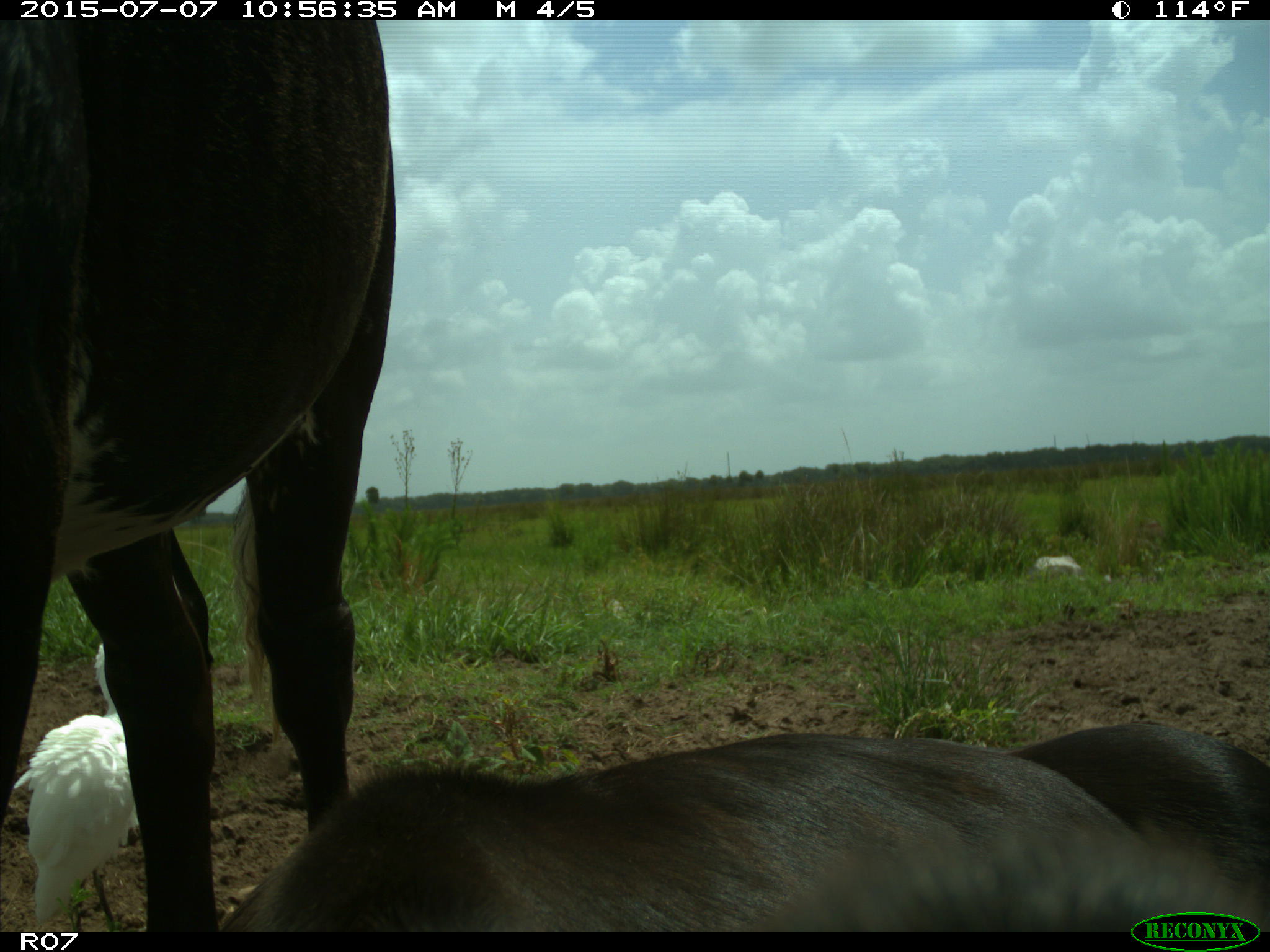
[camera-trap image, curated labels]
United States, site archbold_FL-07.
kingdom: Animalia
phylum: Chordata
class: Mammalia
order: Artiodactyla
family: Bovidae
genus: Bos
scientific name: Bos taurus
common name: domestic cow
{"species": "Bos taurus (domestic cow)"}